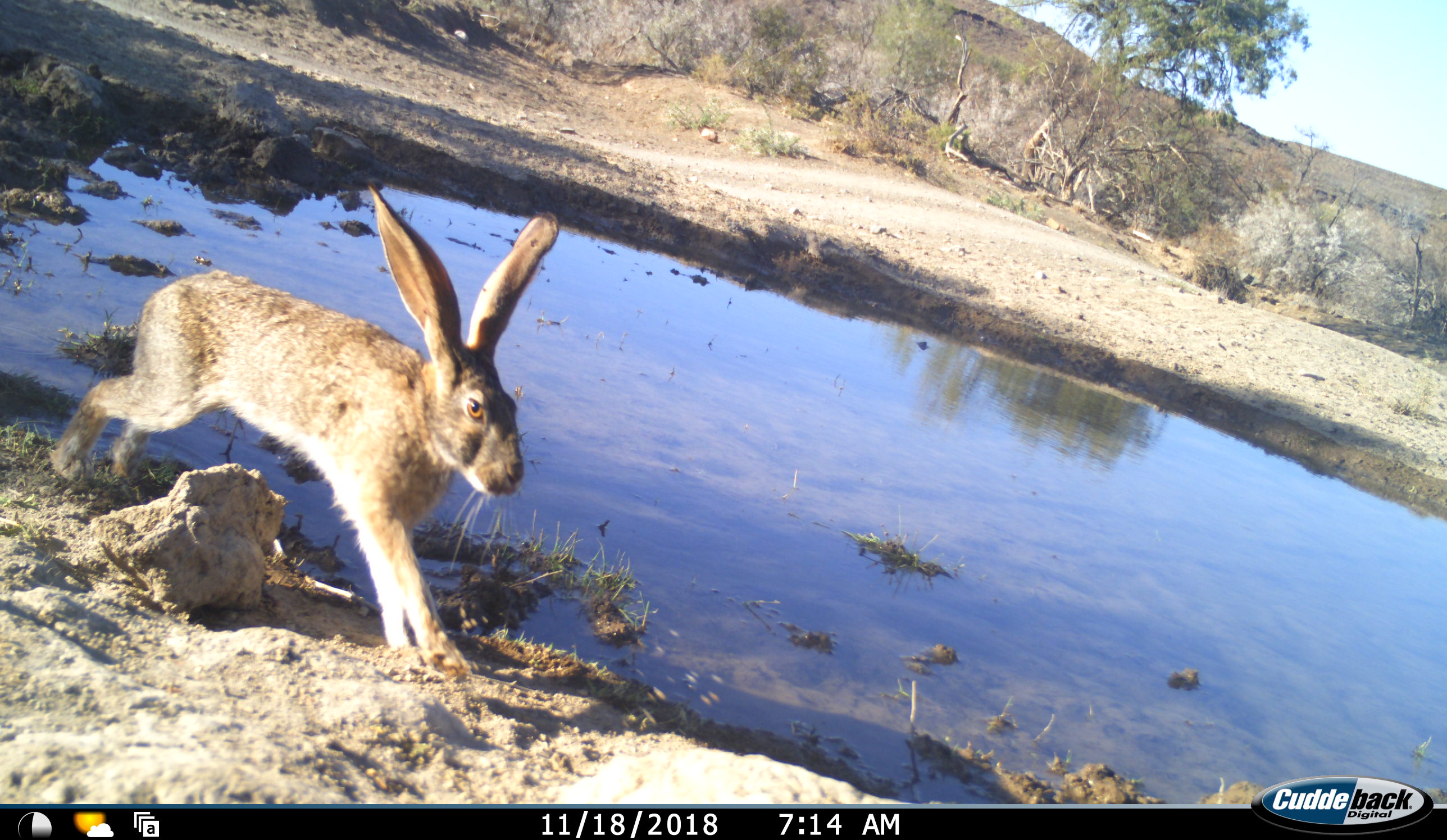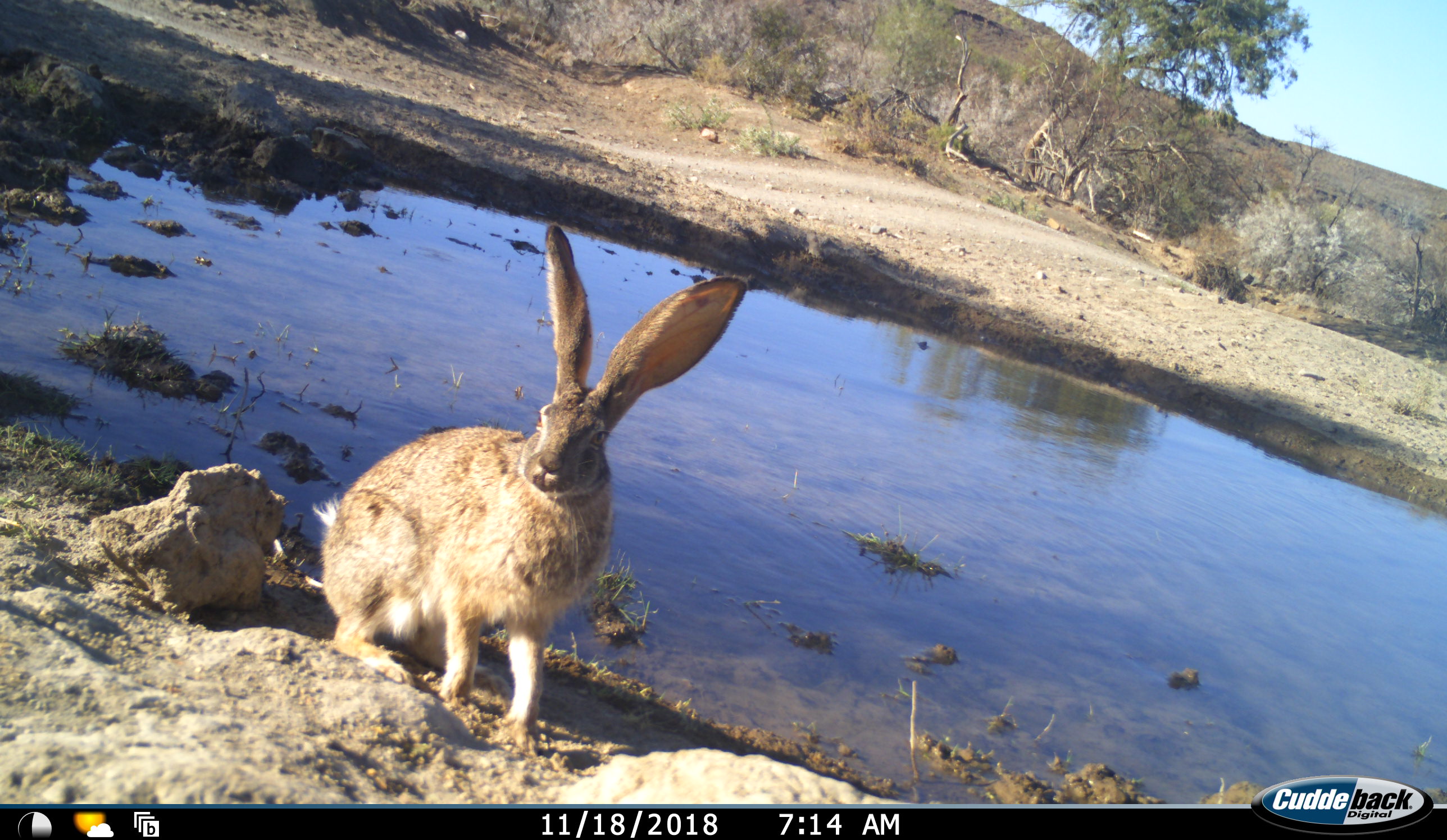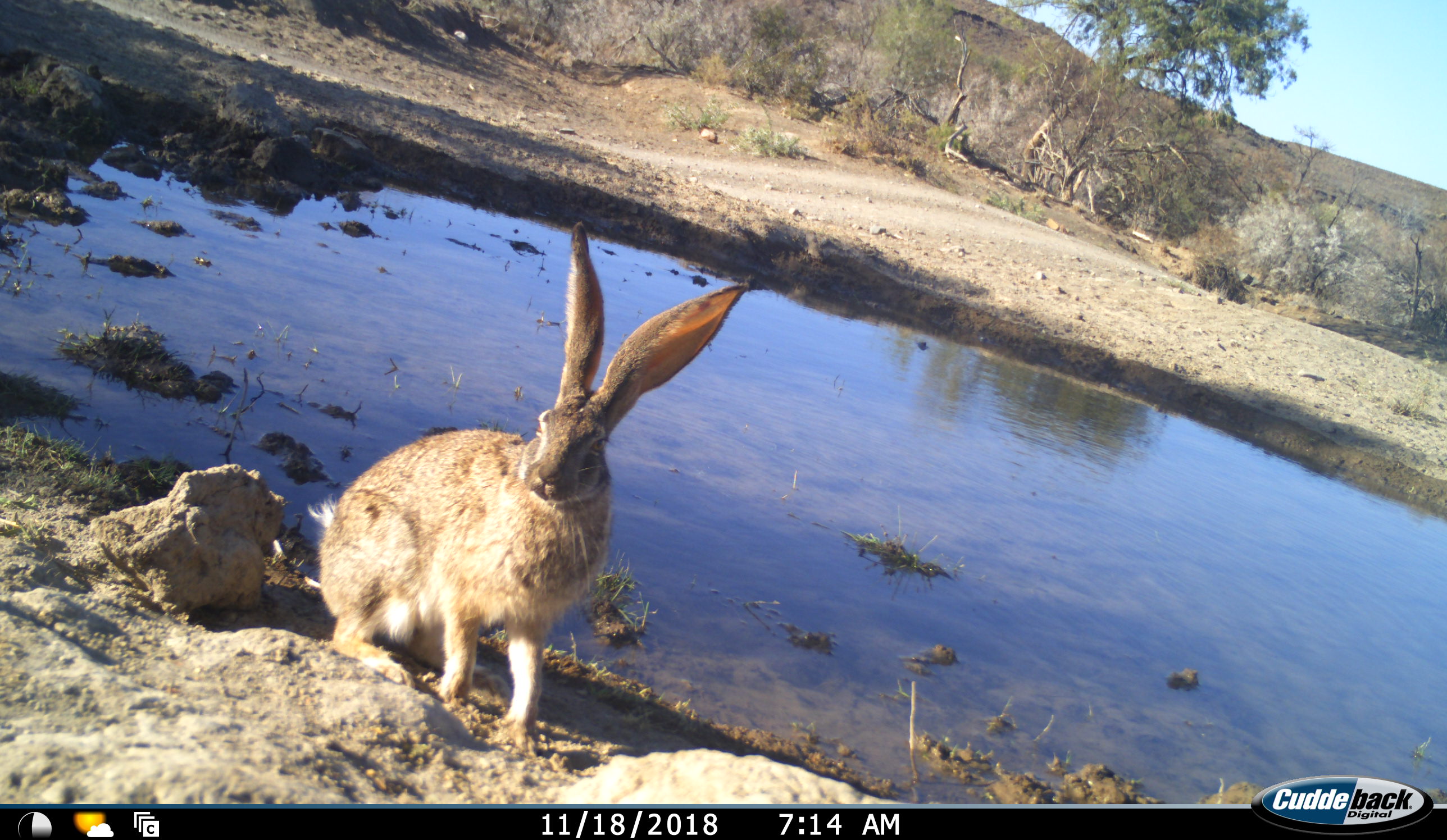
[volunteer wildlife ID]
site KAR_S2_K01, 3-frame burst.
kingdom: Animalia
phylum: Chordata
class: Mammalia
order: Lagomorpha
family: Leporidae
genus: Lepus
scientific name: Lepus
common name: hare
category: hareunknown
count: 1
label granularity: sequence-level